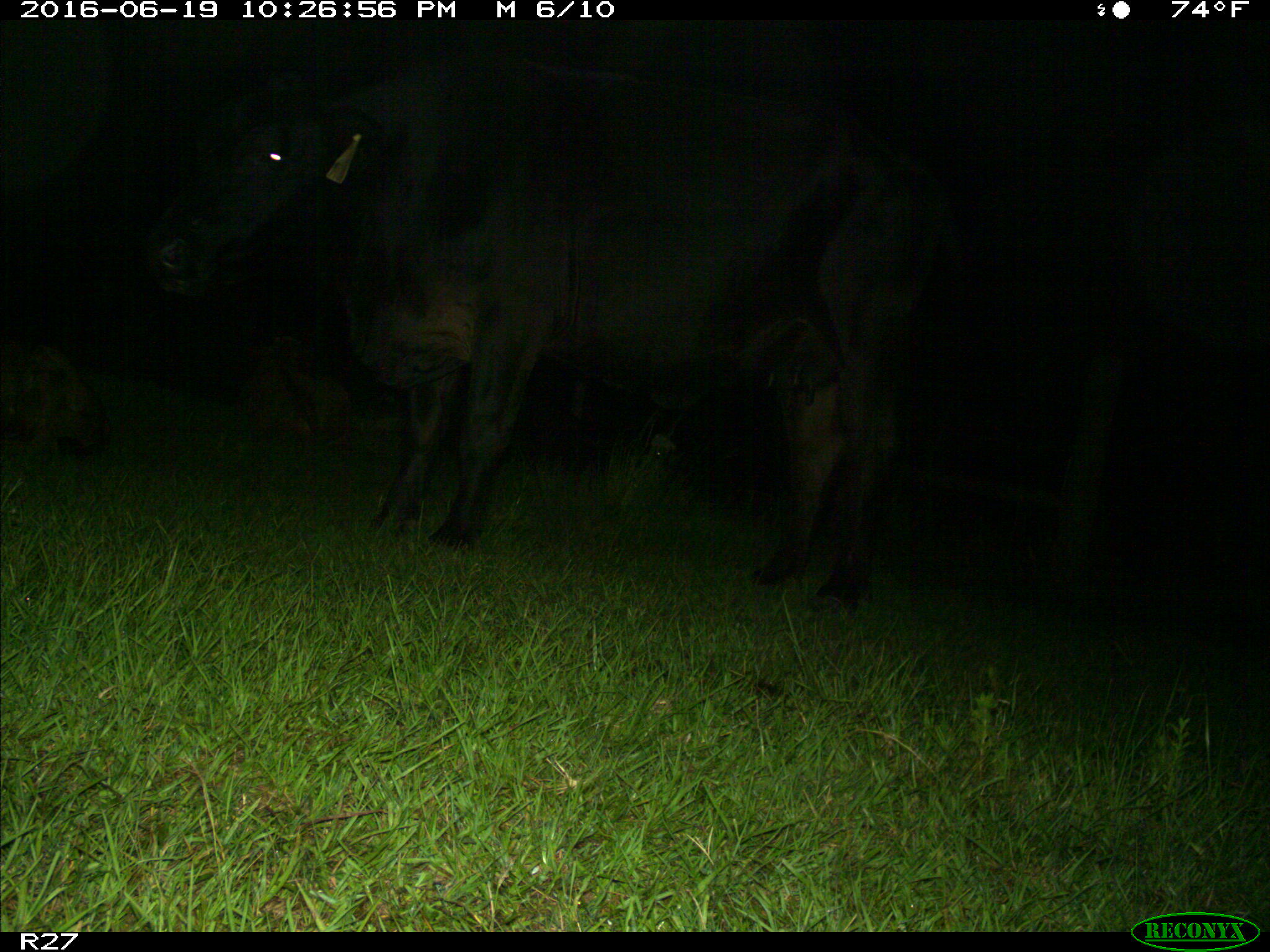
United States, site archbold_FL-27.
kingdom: Animalia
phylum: Chordata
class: Mammalia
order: Artiodactyla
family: Bovidae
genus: Bos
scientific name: Bos taurus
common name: domestic cow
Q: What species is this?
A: Bos taurus (domestic cow).